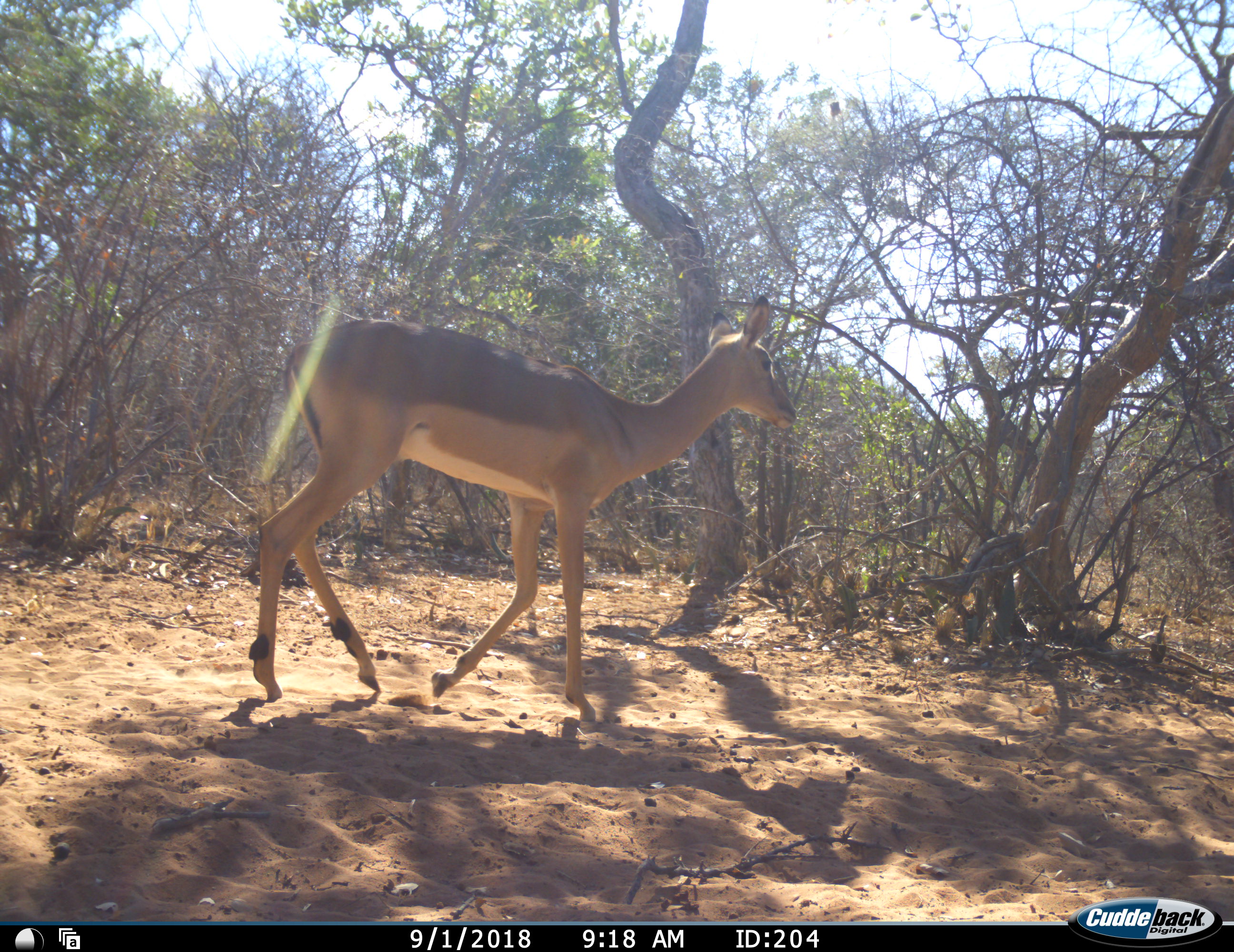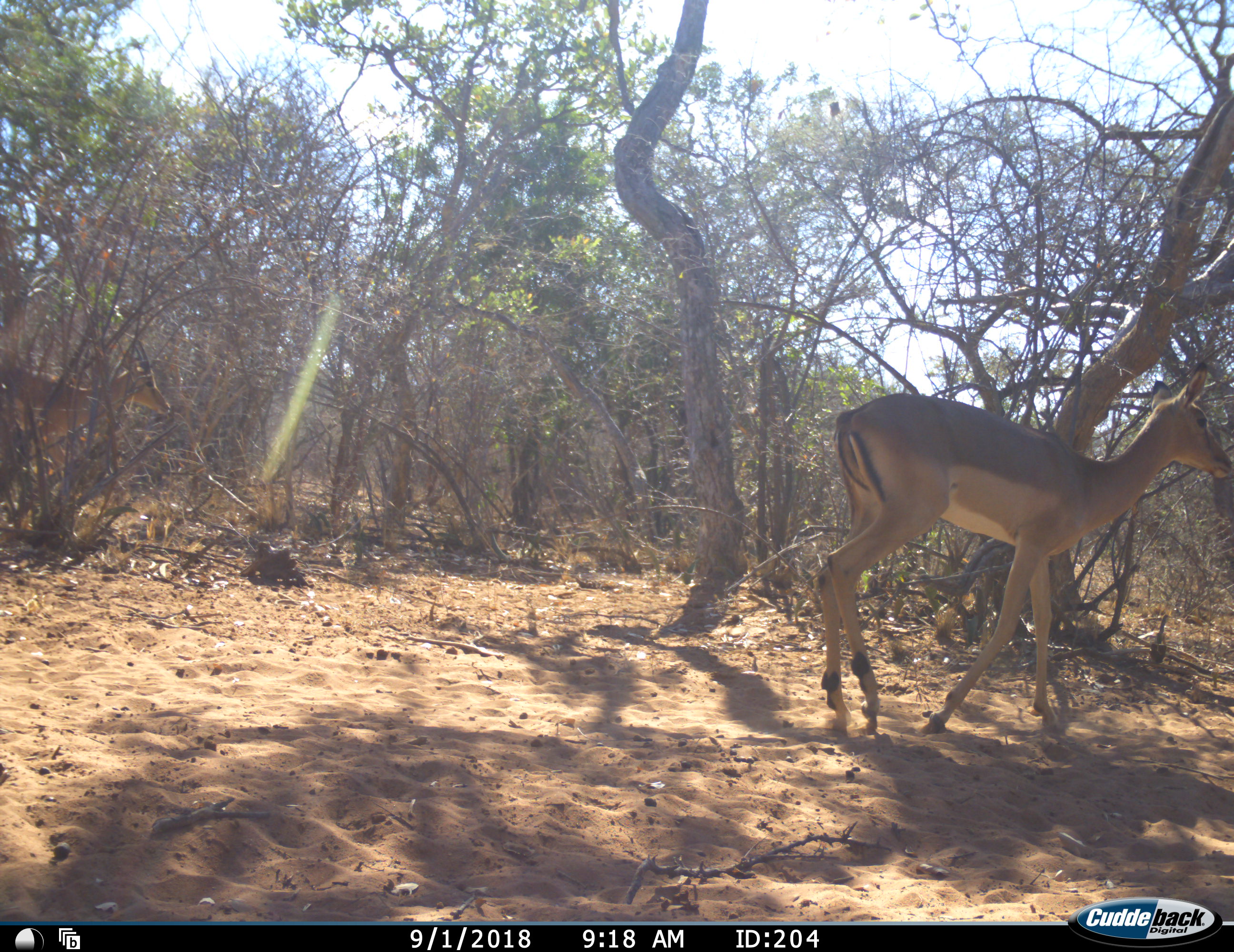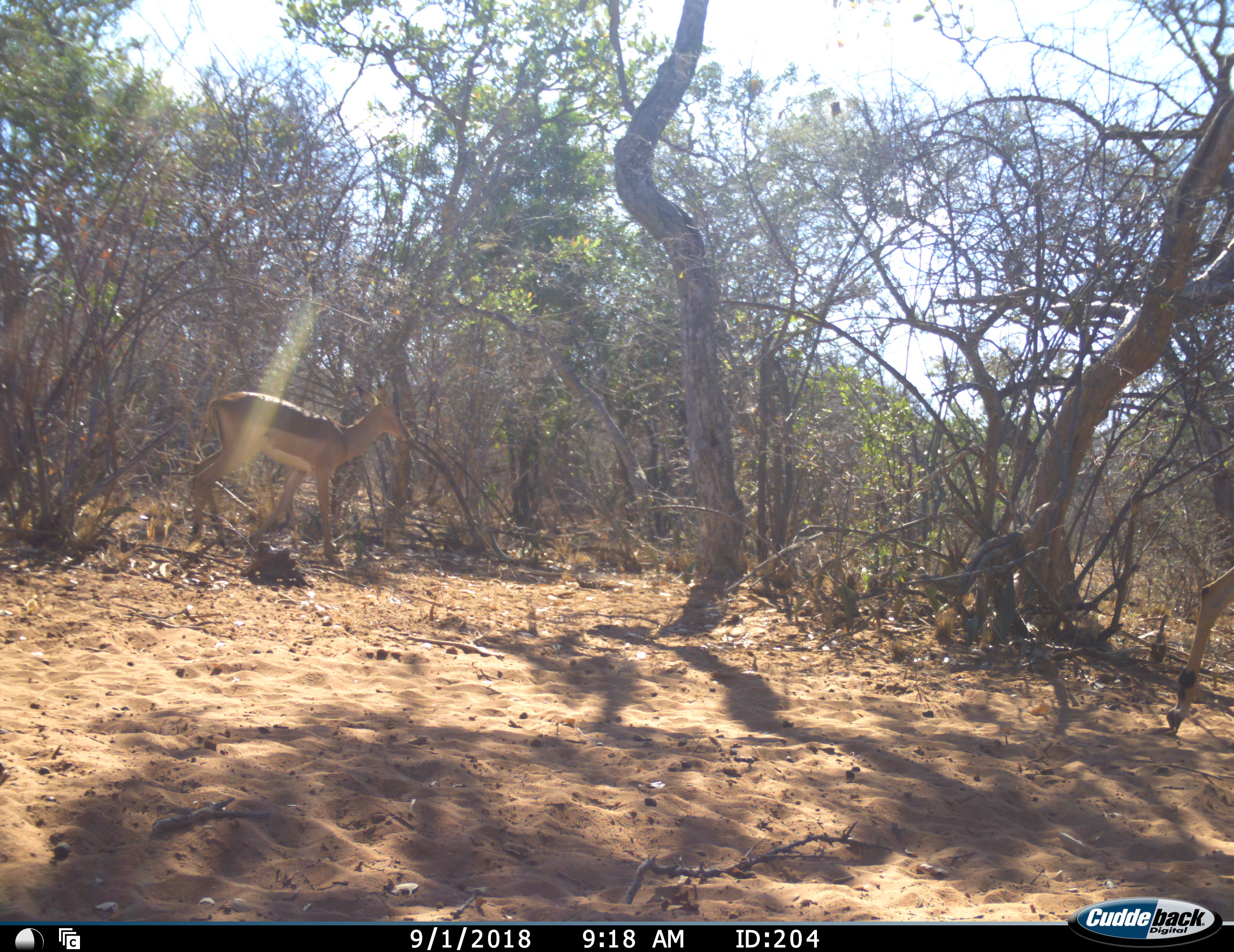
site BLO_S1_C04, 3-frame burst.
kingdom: Animalia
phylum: Chordata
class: Mammalia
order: Artiodactyla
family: Bovidae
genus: Aepyceros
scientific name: Aepyceros melampus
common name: impala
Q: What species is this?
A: Impala (Aepyceros melampus).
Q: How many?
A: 2.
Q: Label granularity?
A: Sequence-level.